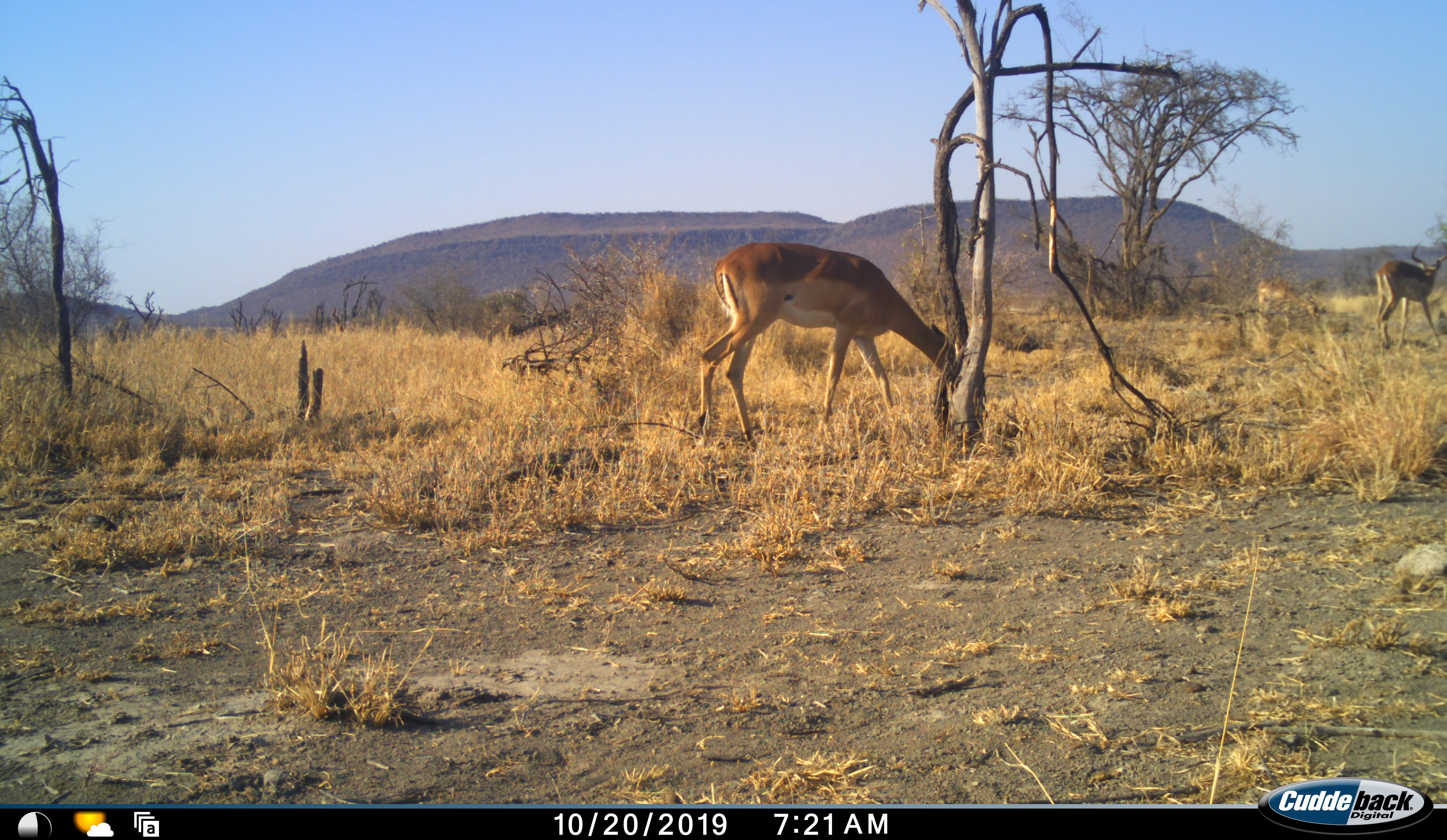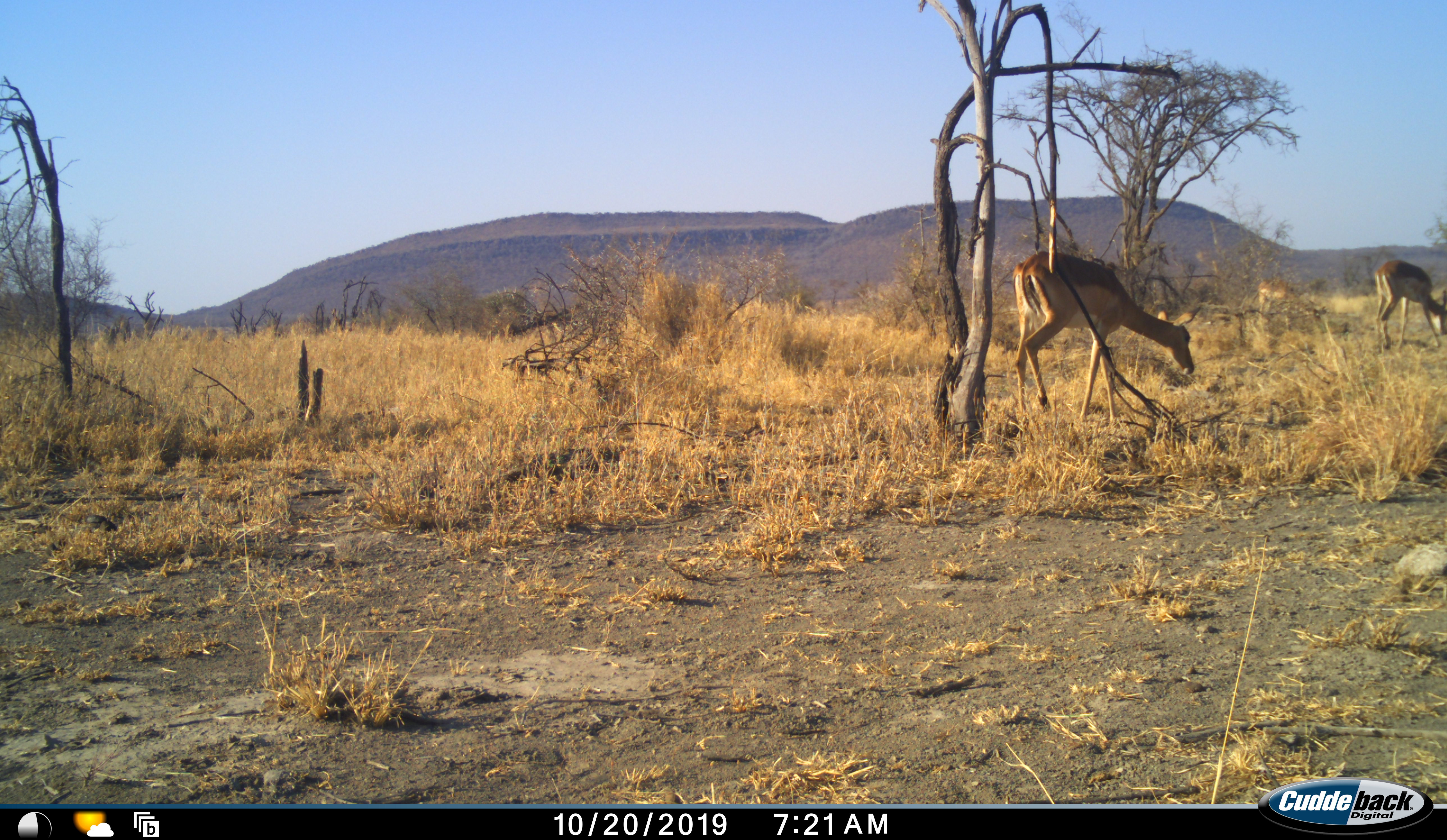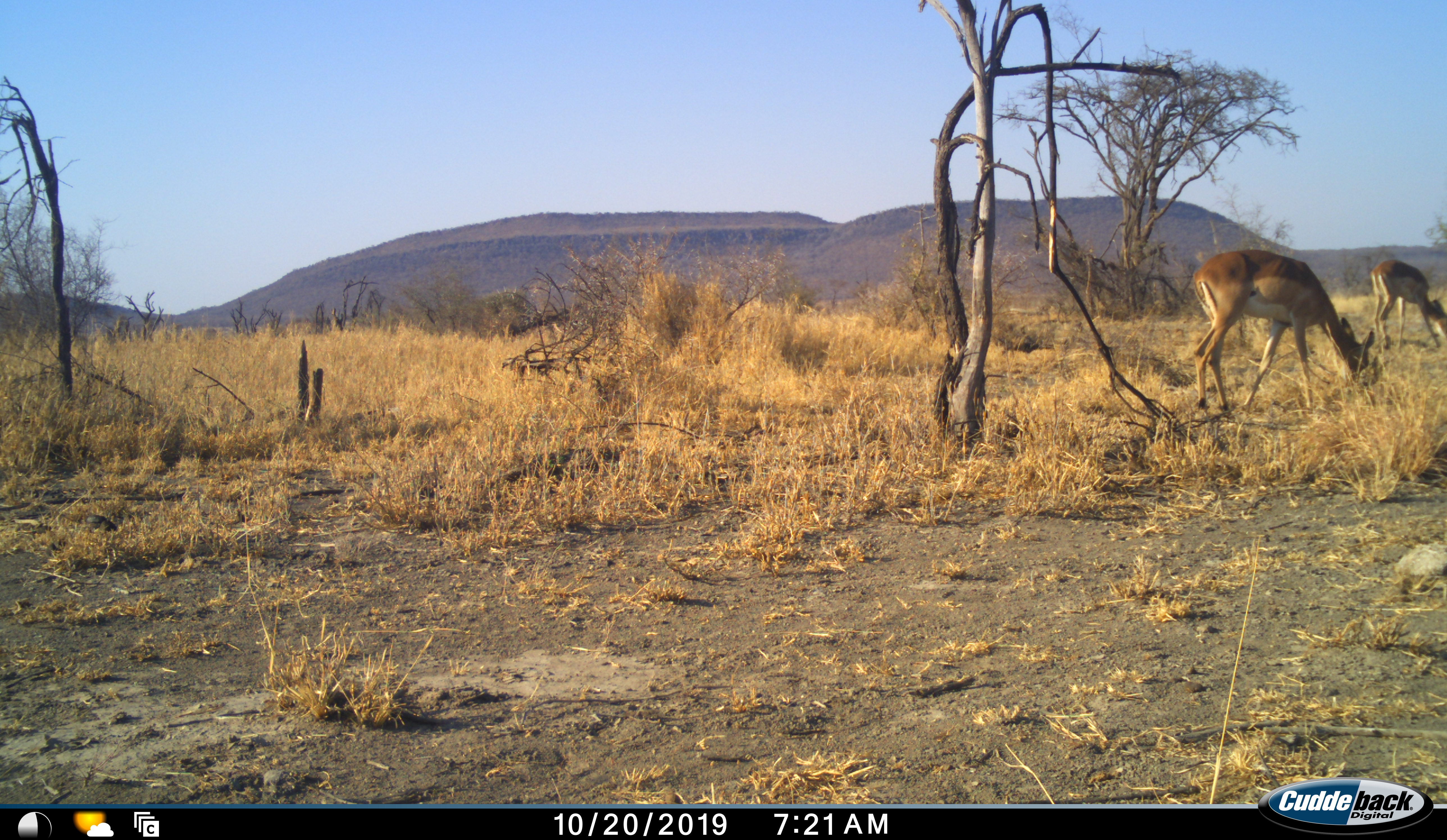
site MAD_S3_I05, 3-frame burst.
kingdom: Animalia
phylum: Chordata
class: Mammalia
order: Artiodactyla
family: Bovidae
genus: Aepyceros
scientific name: Aepyceros melampus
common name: impala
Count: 2.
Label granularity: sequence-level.